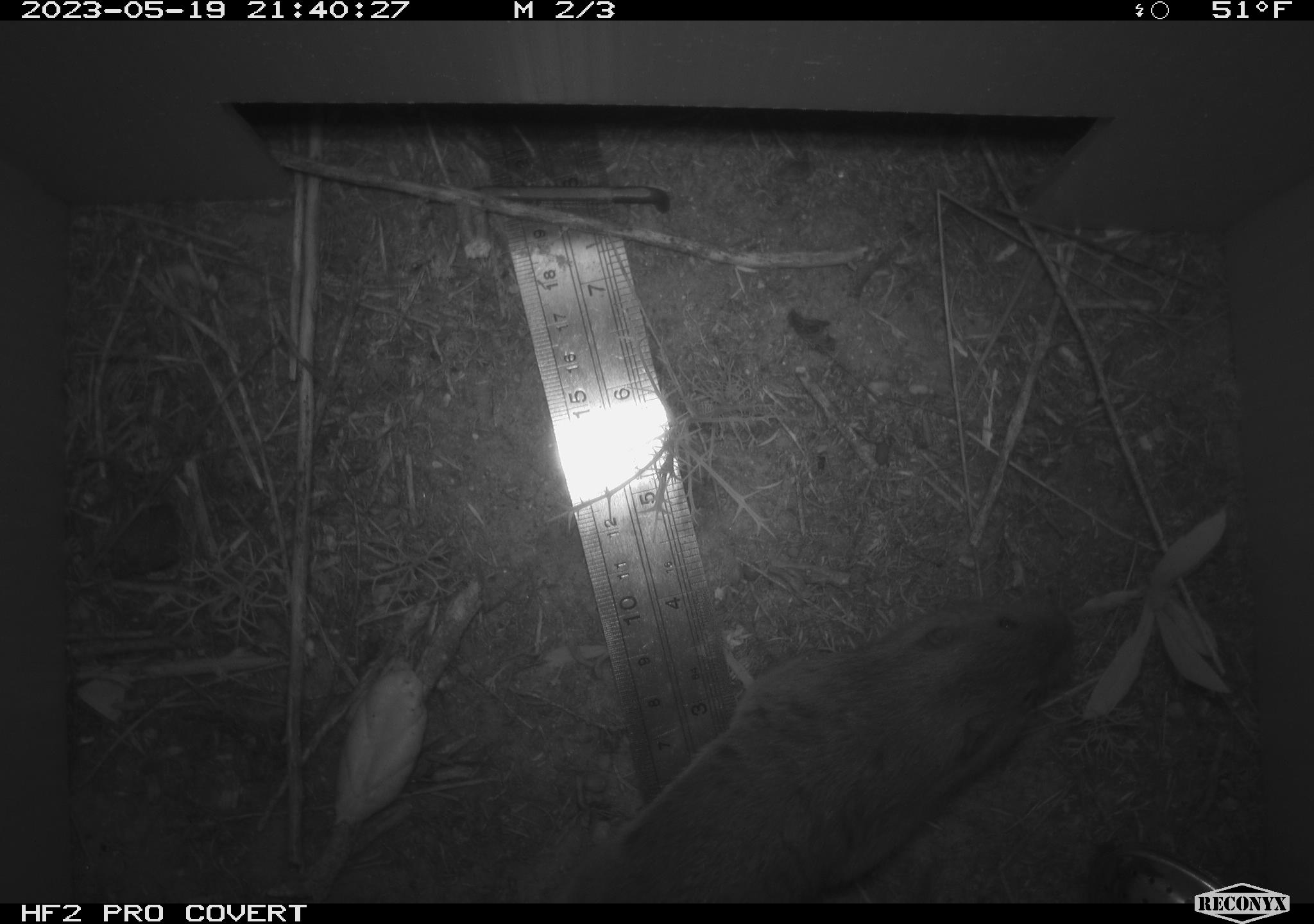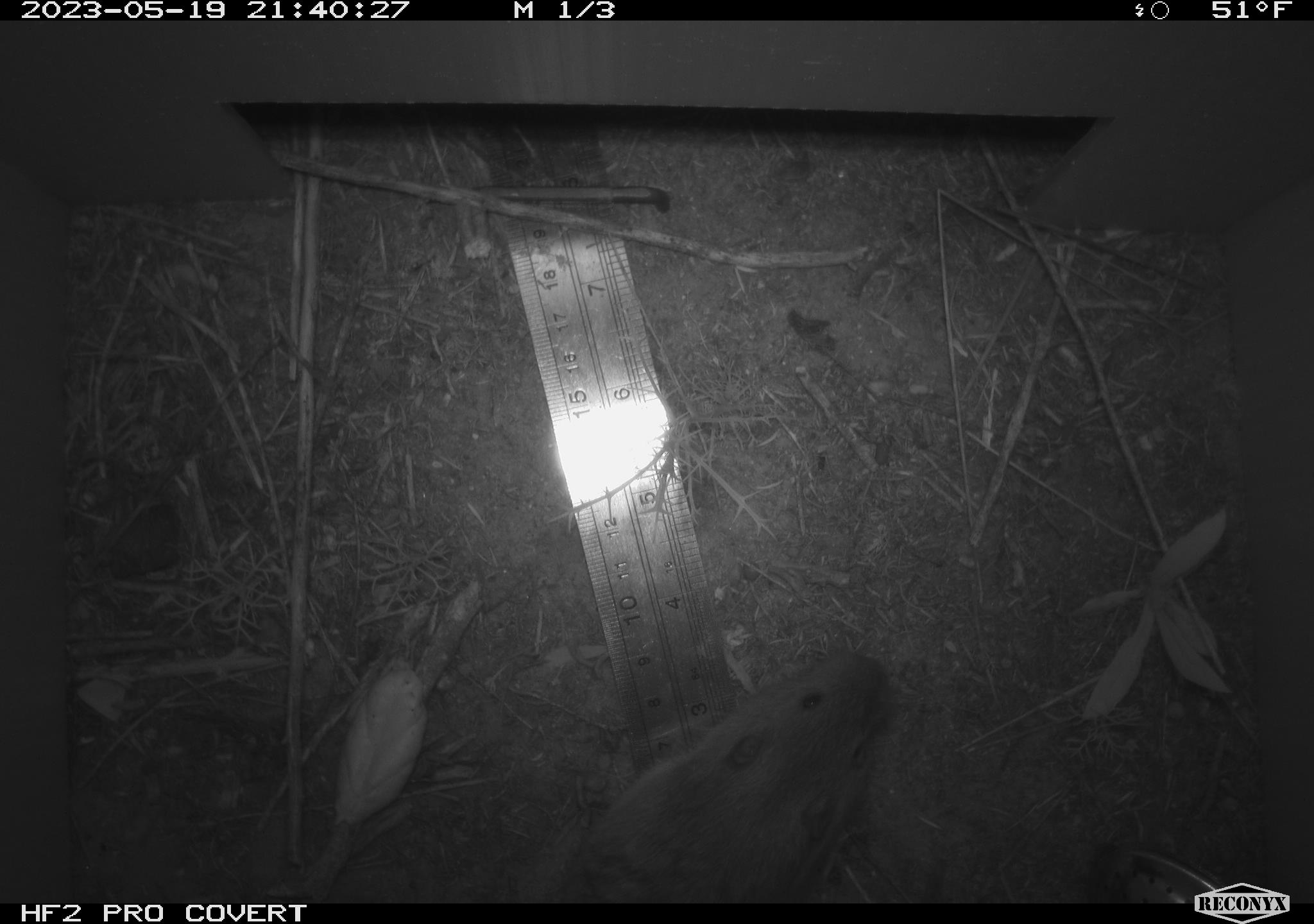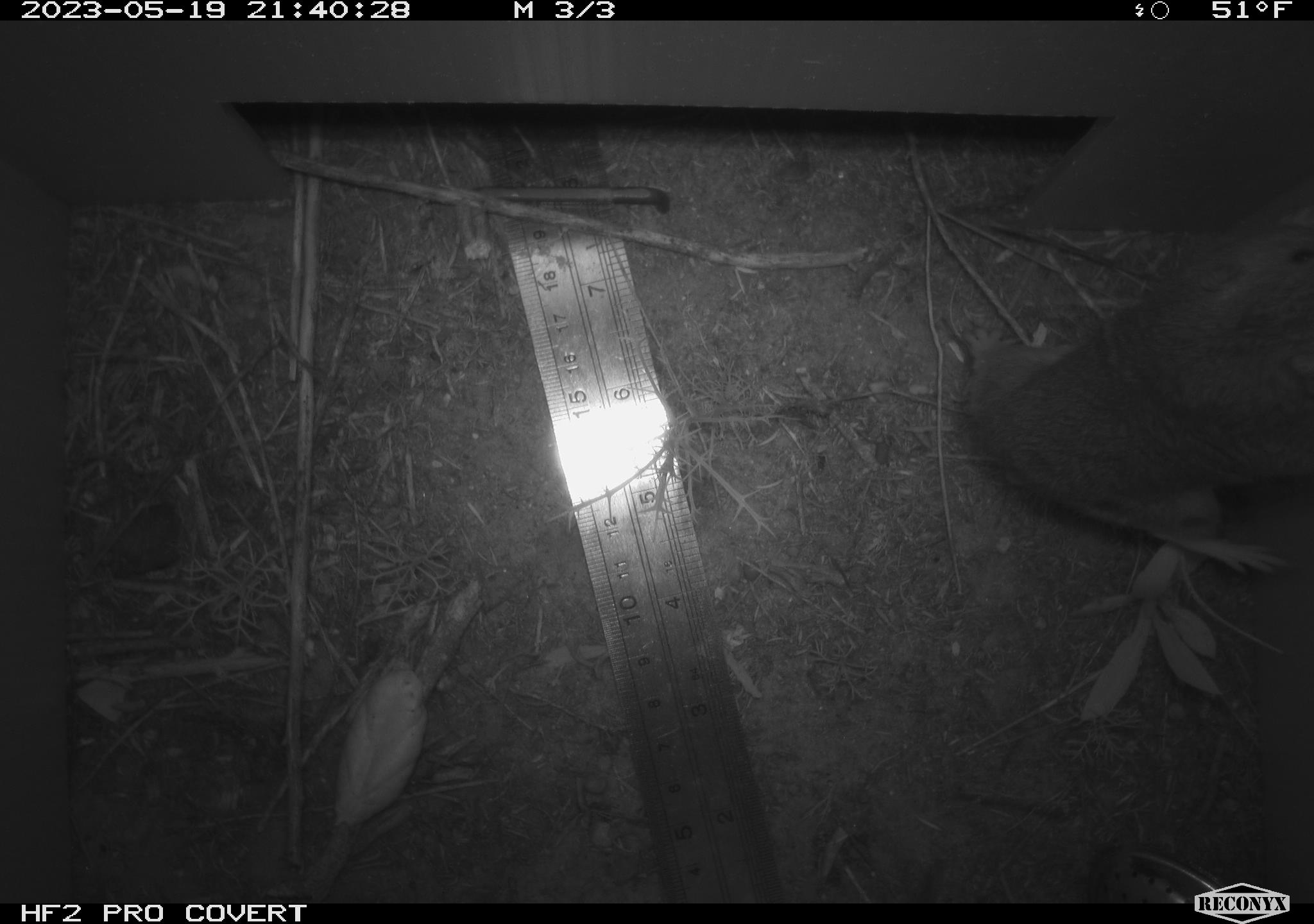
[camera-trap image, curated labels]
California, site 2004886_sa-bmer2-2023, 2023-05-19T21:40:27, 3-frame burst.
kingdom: Animalia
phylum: Chordata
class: Mammalia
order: Rodentia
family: Cricetidae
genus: Microtus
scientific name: Microtus californicus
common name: california vole